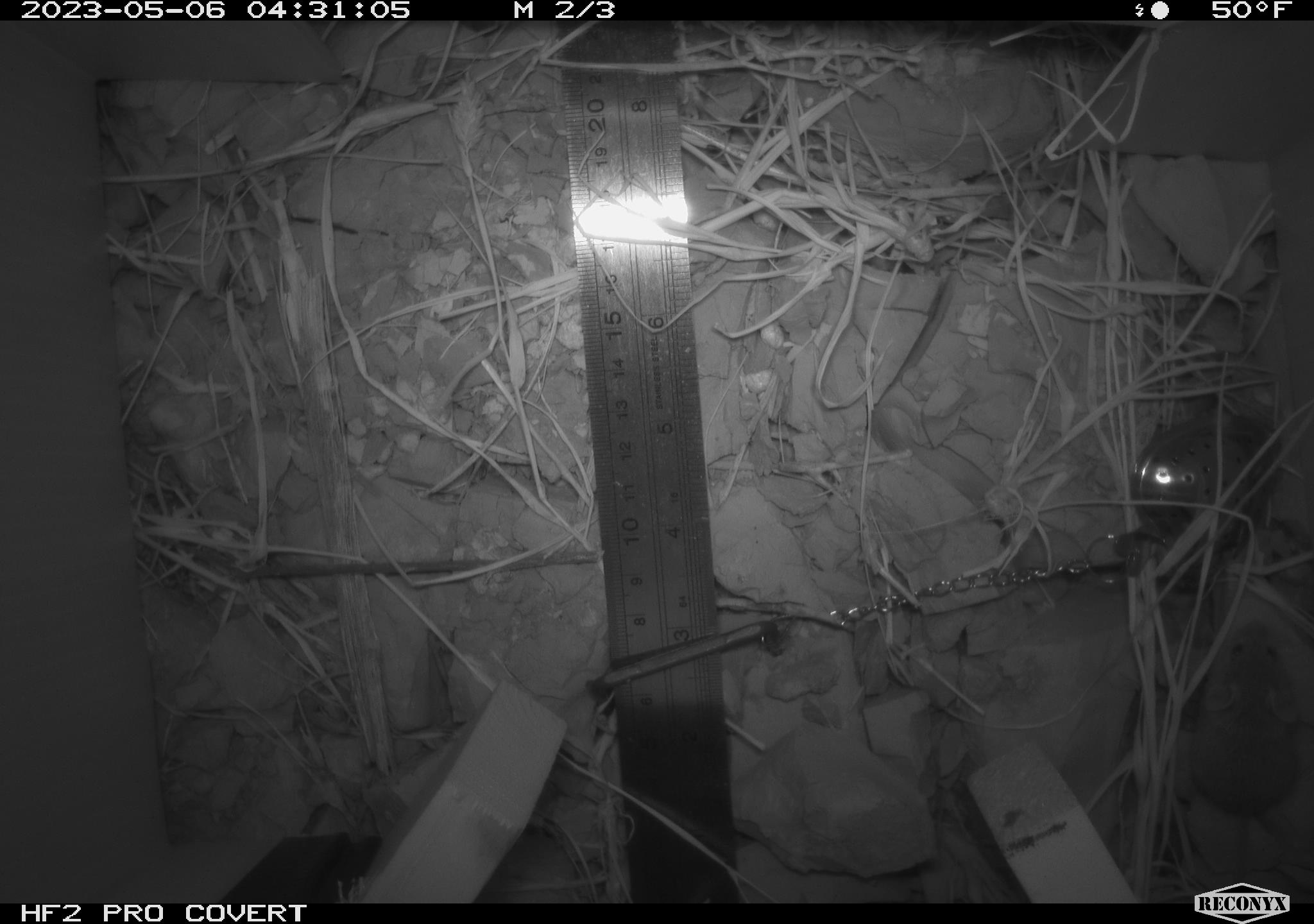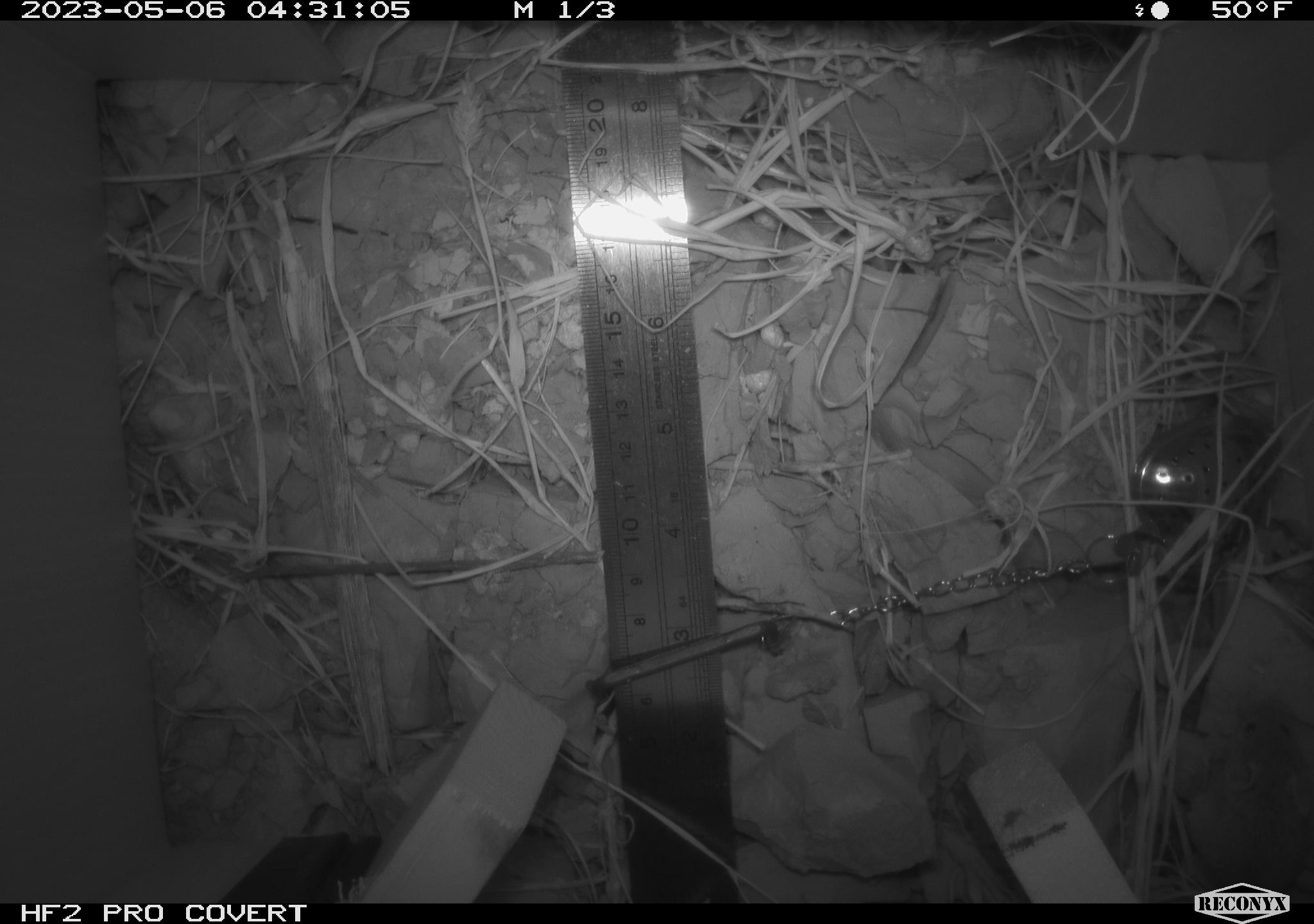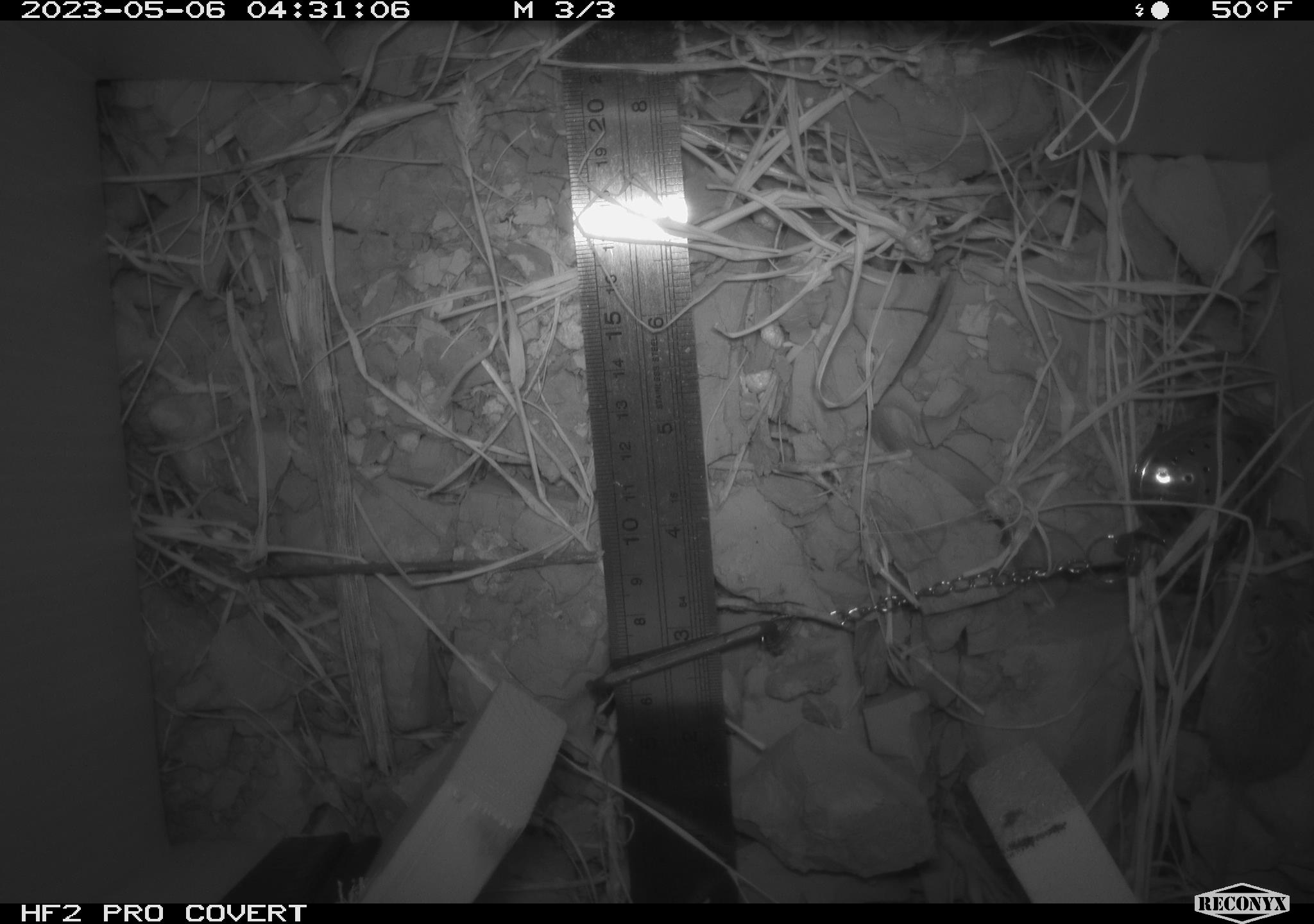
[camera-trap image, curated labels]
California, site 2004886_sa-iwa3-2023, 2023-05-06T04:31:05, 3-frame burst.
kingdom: Animalia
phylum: Chordata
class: Mammalia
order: Rodentia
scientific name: Rodentia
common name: mouse species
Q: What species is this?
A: Mouse species (Rodentia).